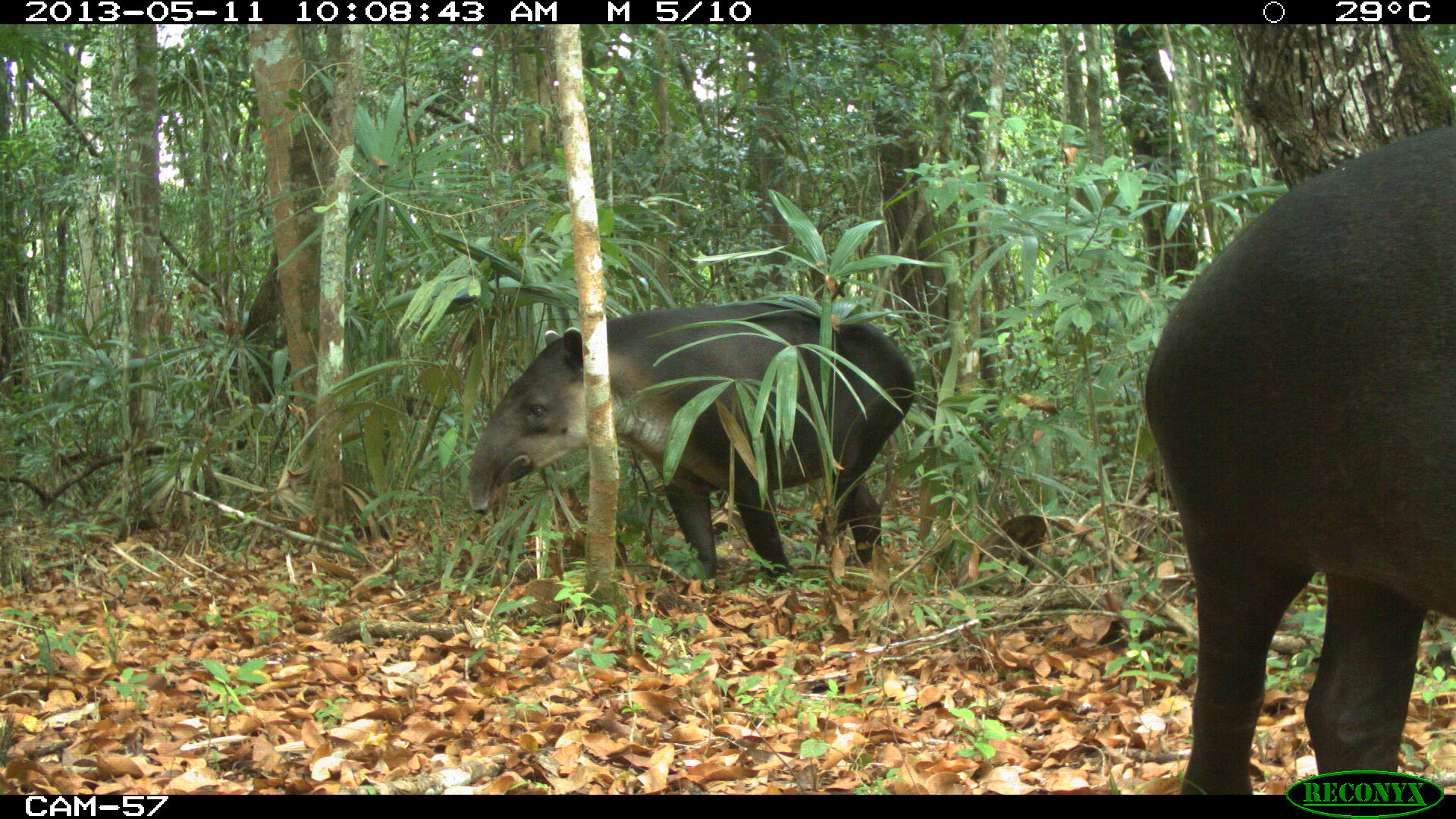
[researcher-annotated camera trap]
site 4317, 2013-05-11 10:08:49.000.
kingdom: Animalia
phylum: Chordata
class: Mammalia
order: Perissodactyla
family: Tapiridae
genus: Tapirus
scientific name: Tapirus bairdii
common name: baird's tapir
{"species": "Tapirus bairdii (baird's tapir)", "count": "2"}